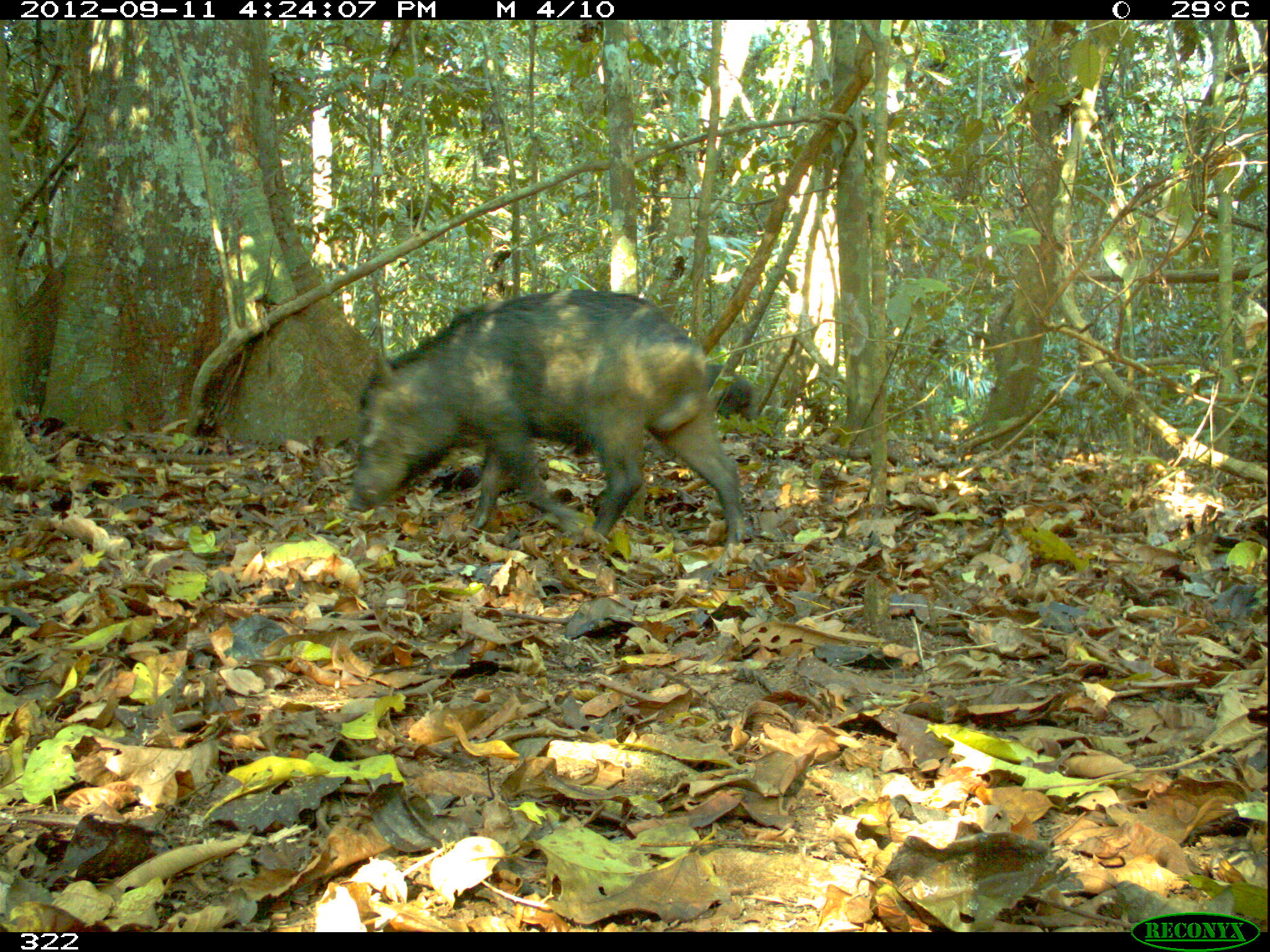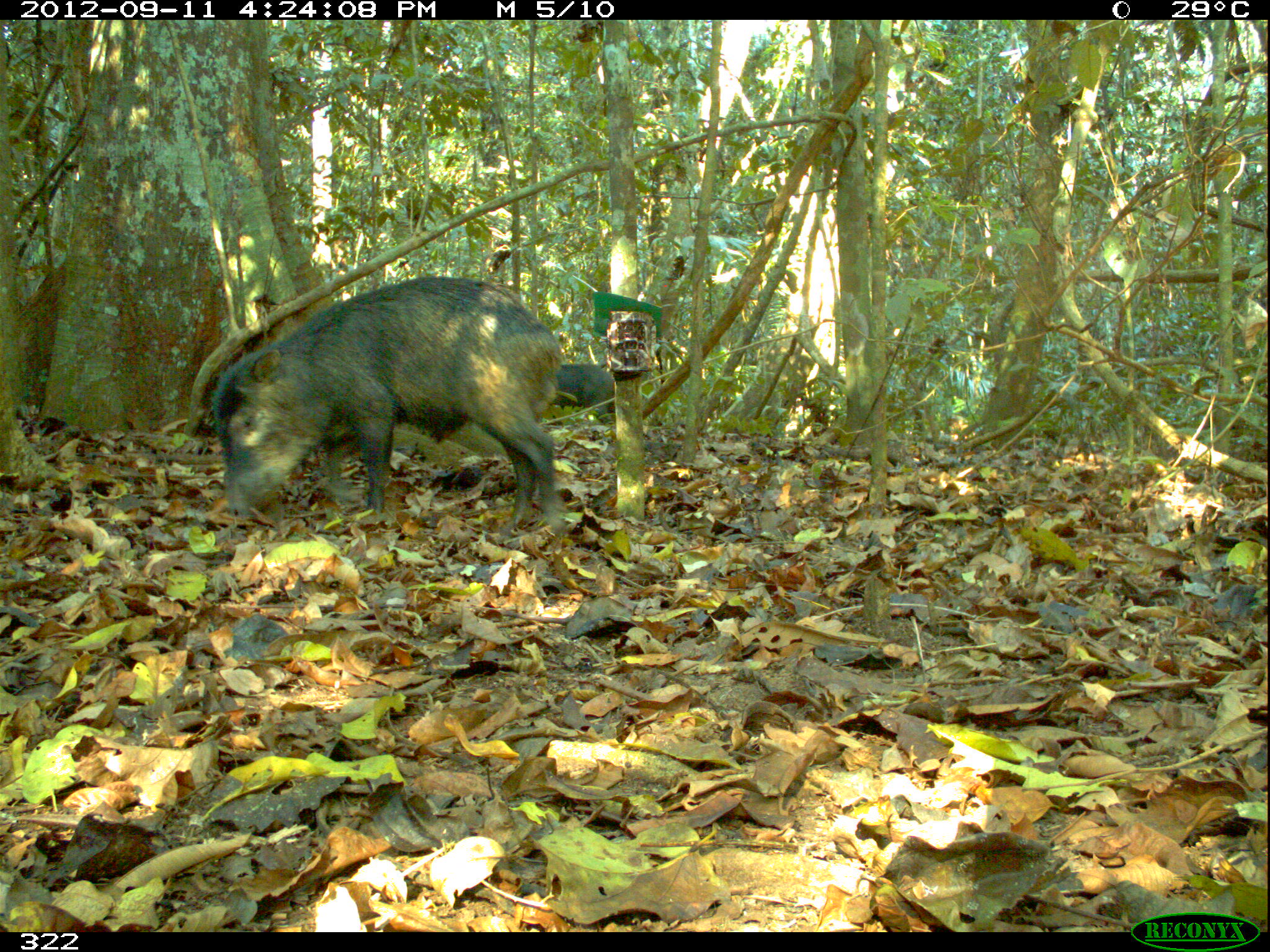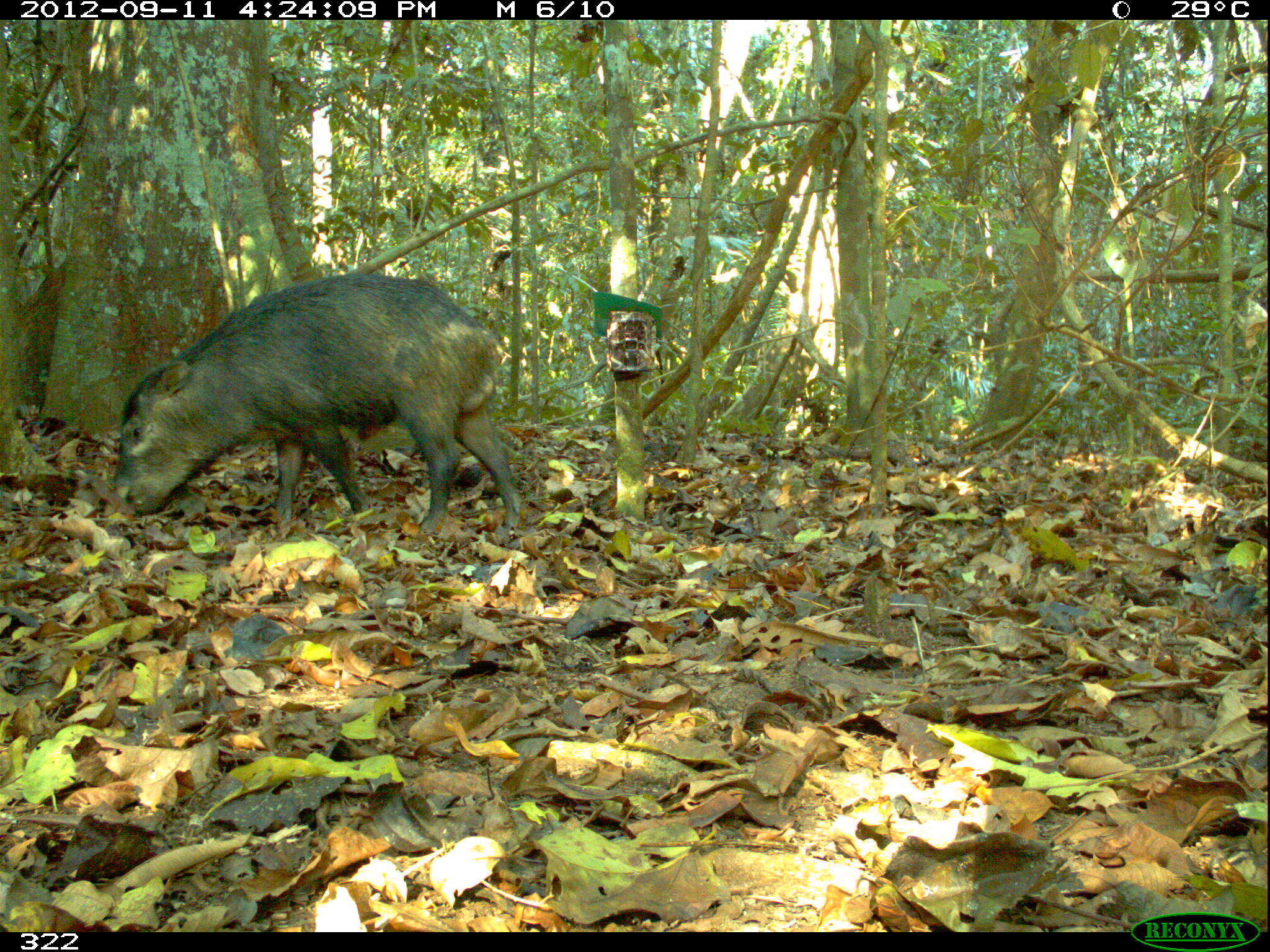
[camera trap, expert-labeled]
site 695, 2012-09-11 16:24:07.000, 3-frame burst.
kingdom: Animalia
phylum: Chordata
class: Mammalia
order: Artiodactyla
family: Tayassuidae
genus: Tayassu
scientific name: Tayassu pecari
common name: white-lipped peccary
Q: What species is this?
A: Tayassu pecari (white-lipped peccary).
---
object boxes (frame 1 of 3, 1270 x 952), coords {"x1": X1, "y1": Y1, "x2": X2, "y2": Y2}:
tayassu pecari: {"x1": 347, "y1": 289, "x2": 745, "y2": 548}; {"x1": 705, "y1": 363, "x2": 752, "y2": 422}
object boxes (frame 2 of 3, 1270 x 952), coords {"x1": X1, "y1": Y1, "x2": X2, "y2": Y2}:
tayassu pecari: {"x1": 214, "y1": 277, "x2": 563, "y2": 534}; {"x1": 552, "y1": 363, "x2": 615, "y2": 423}